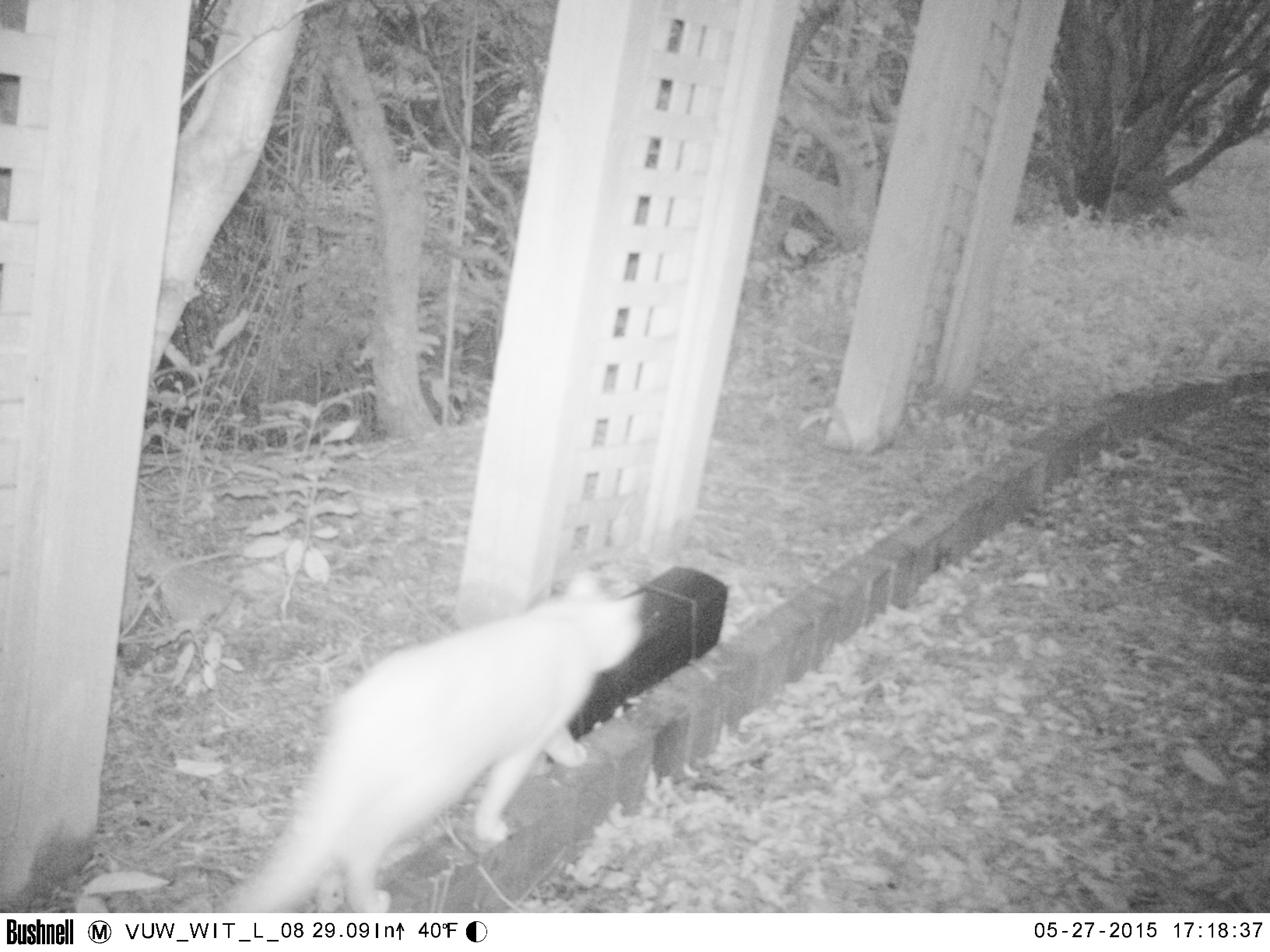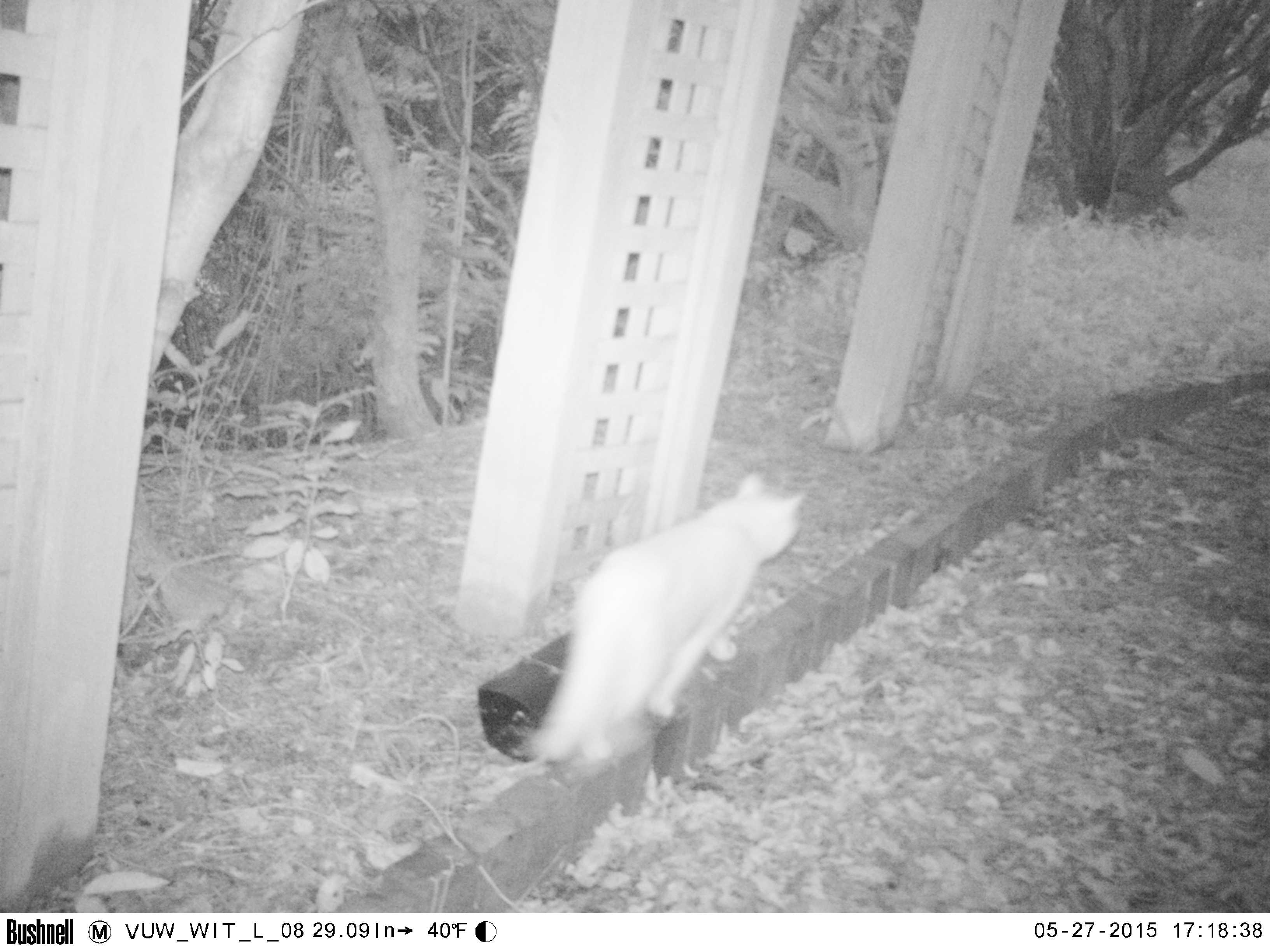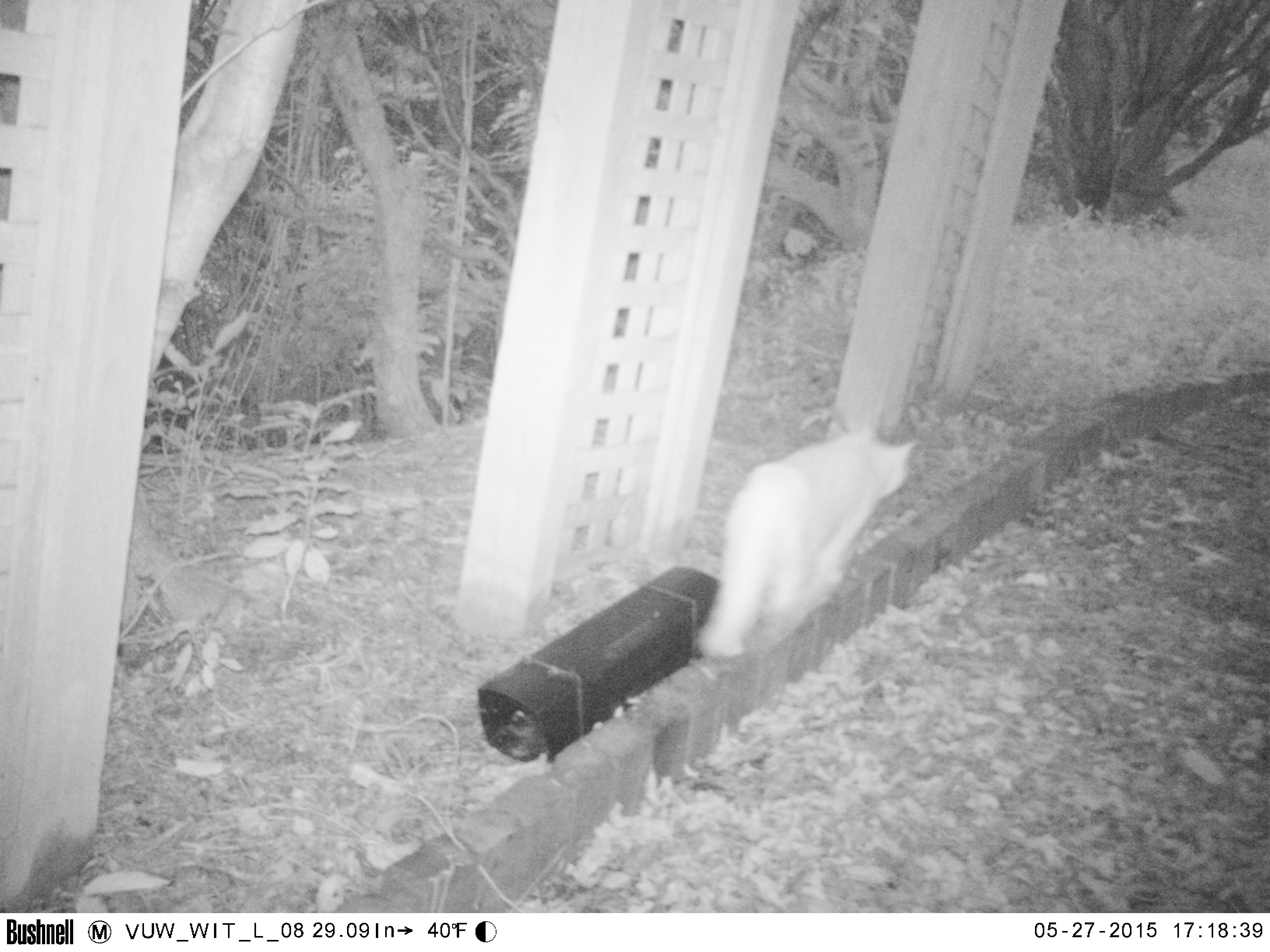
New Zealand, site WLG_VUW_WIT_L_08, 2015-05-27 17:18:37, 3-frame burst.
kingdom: Animalia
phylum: Chordata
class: Mammalia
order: Carnivora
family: Felidae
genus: Felis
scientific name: Felis catus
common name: domestic cat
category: cat